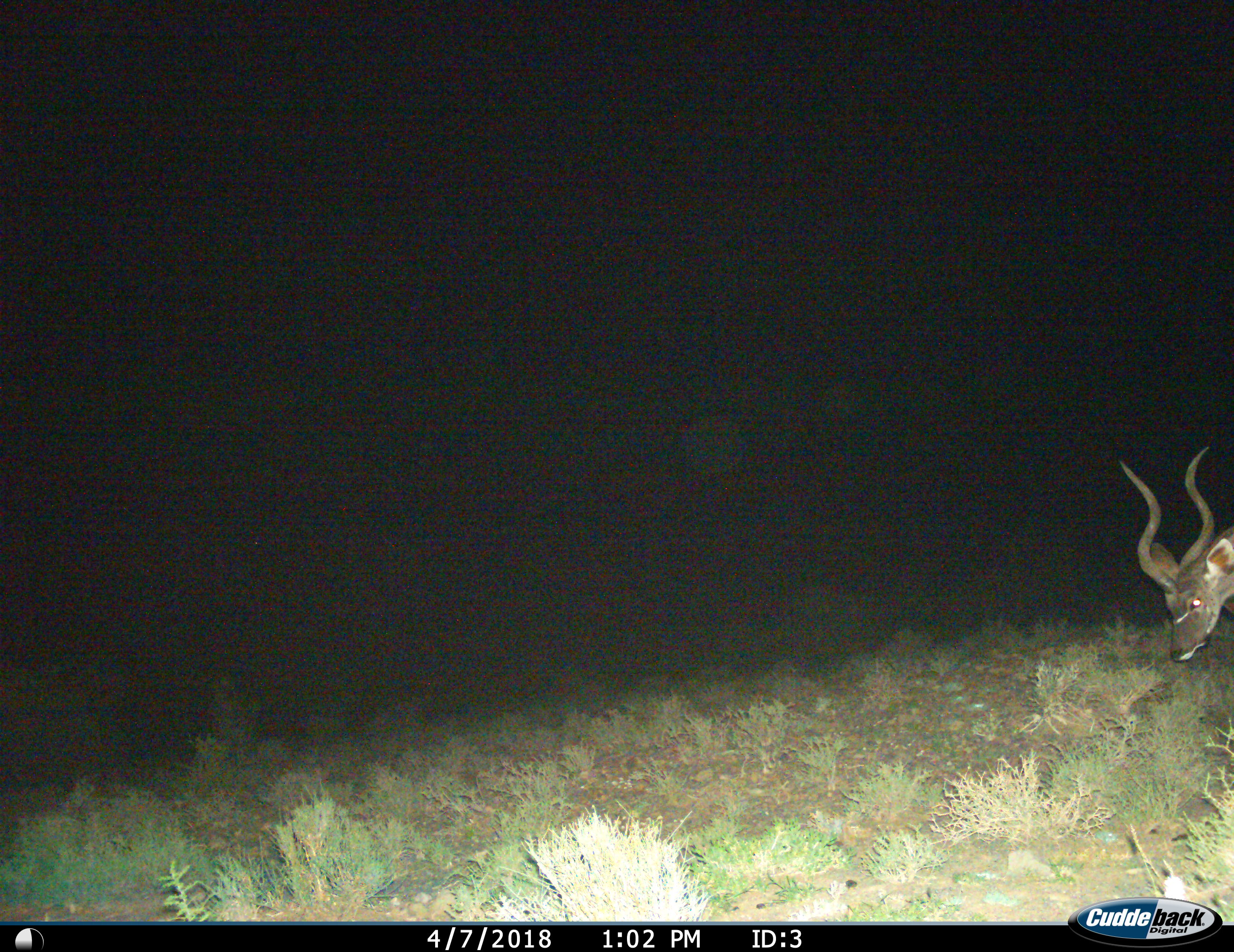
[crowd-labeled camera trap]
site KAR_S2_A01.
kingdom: Animalia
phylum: Chordata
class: Mammalia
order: Artiodactyla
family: Bovidae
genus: Tragelaphus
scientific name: Tragelaphus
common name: kudu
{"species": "kudu (Tragelaphus)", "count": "1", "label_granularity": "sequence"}